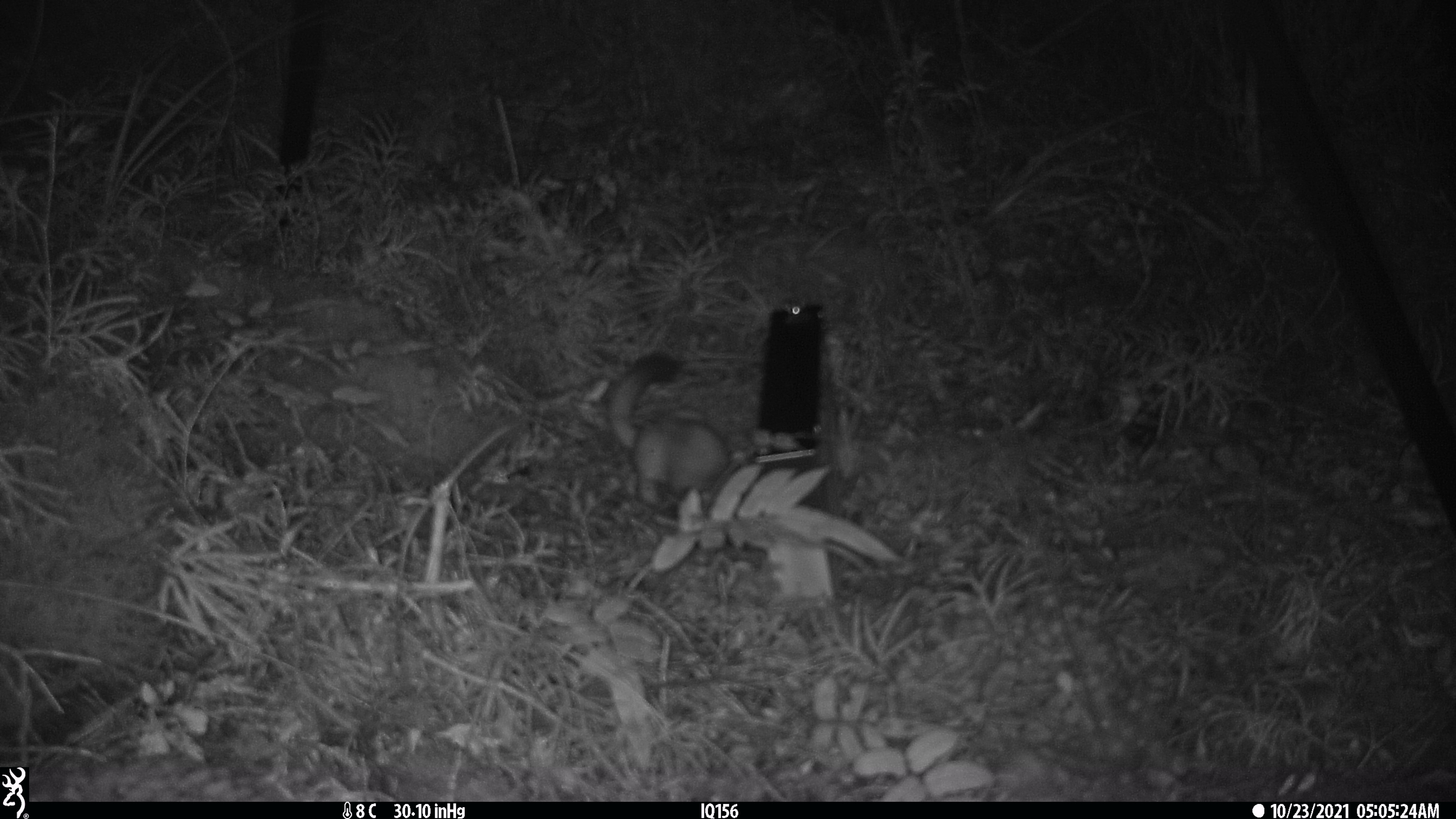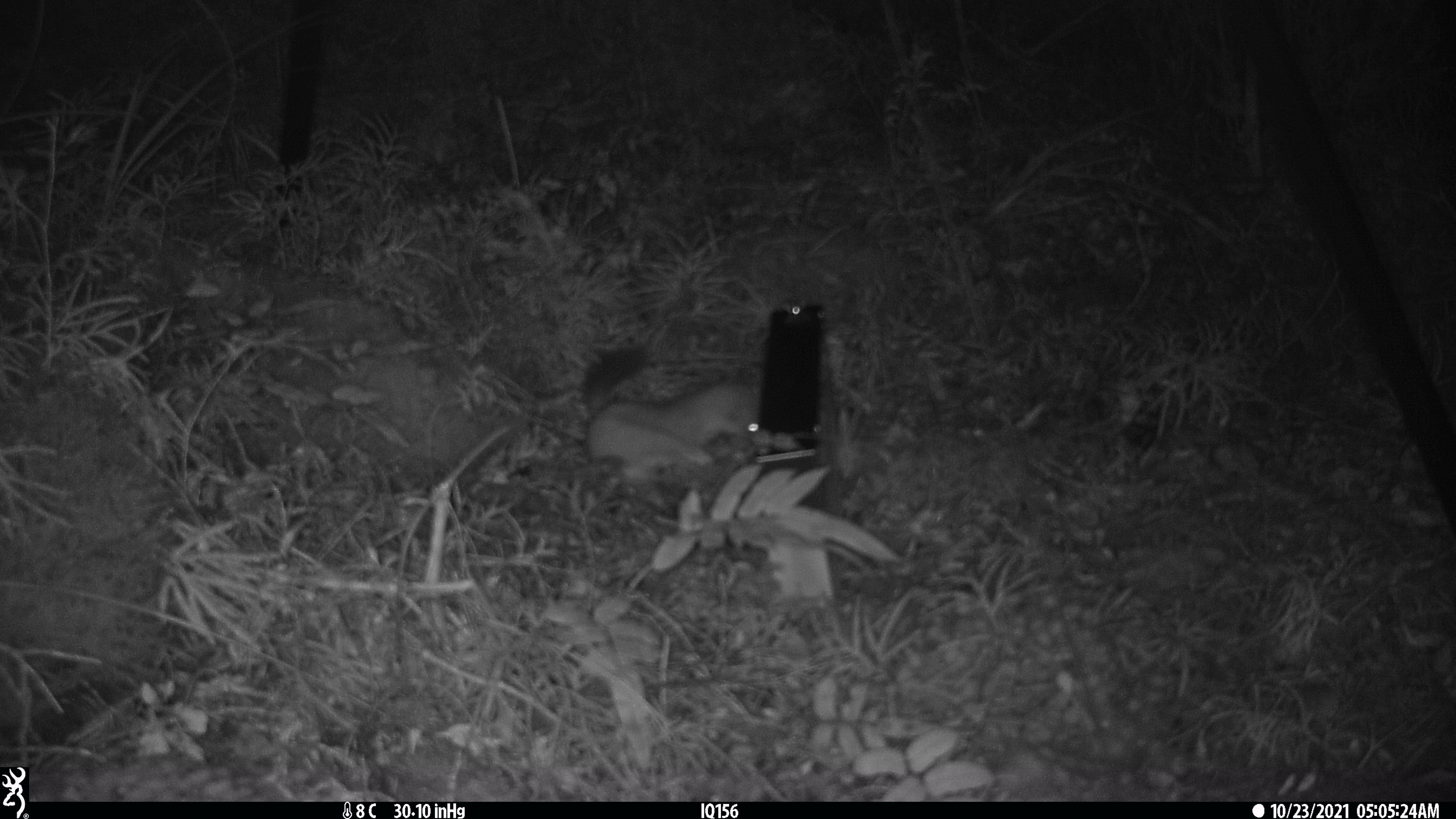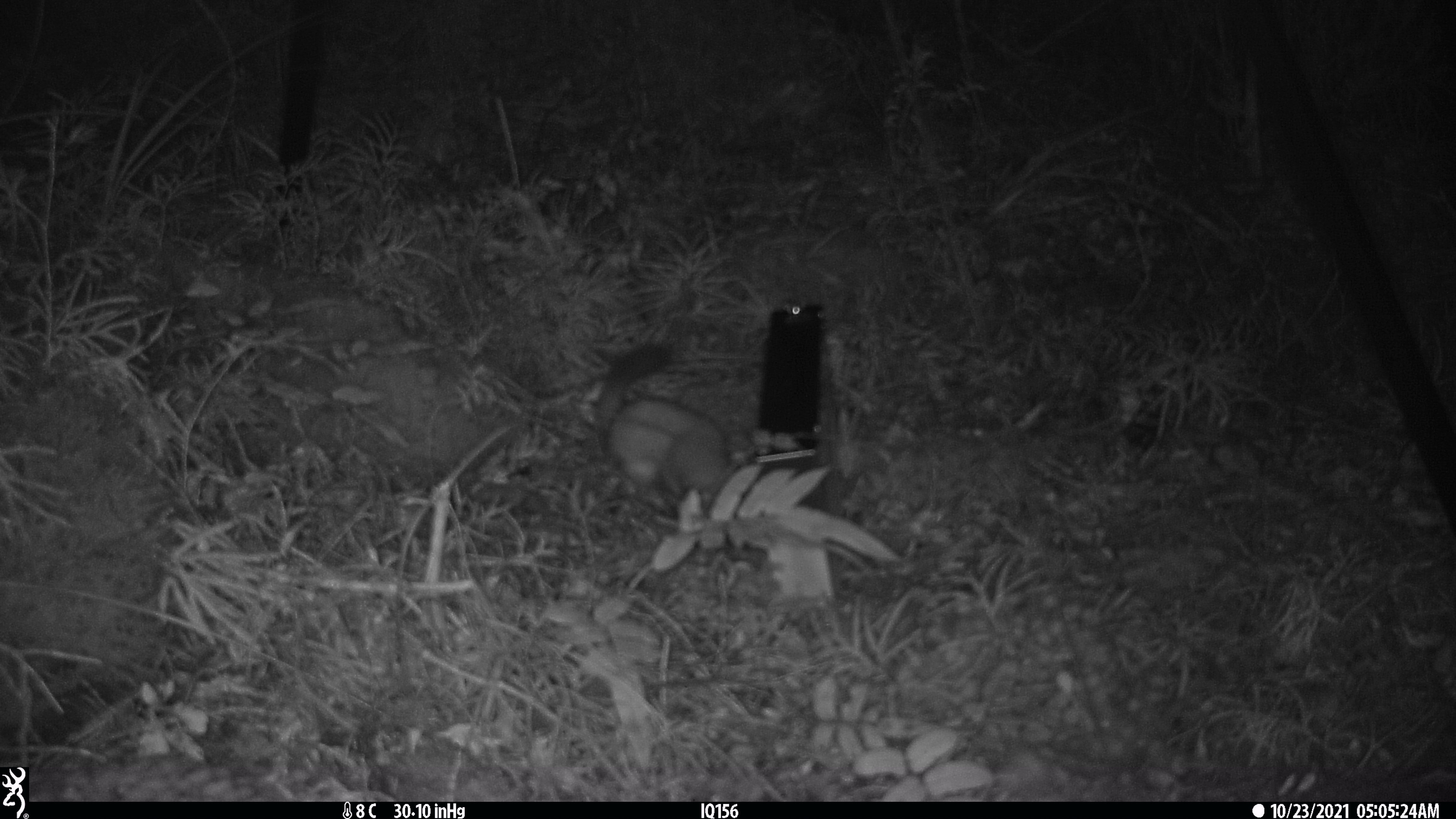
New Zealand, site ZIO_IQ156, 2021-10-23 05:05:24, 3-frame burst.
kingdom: Animalia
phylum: Chordata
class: Mammalia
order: Carnivora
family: Mustelidae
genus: Mustela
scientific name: Mustela erminea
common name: stoat